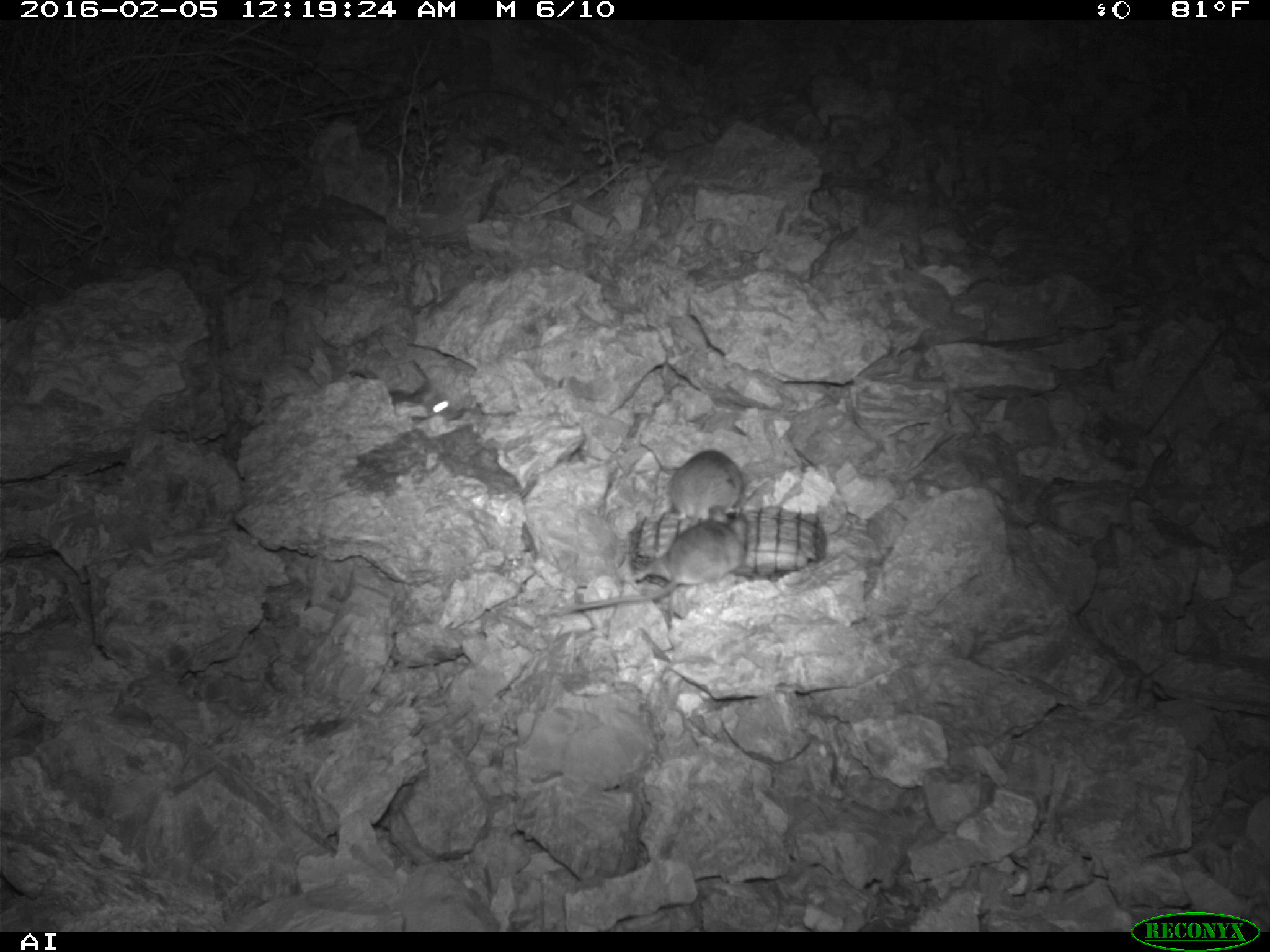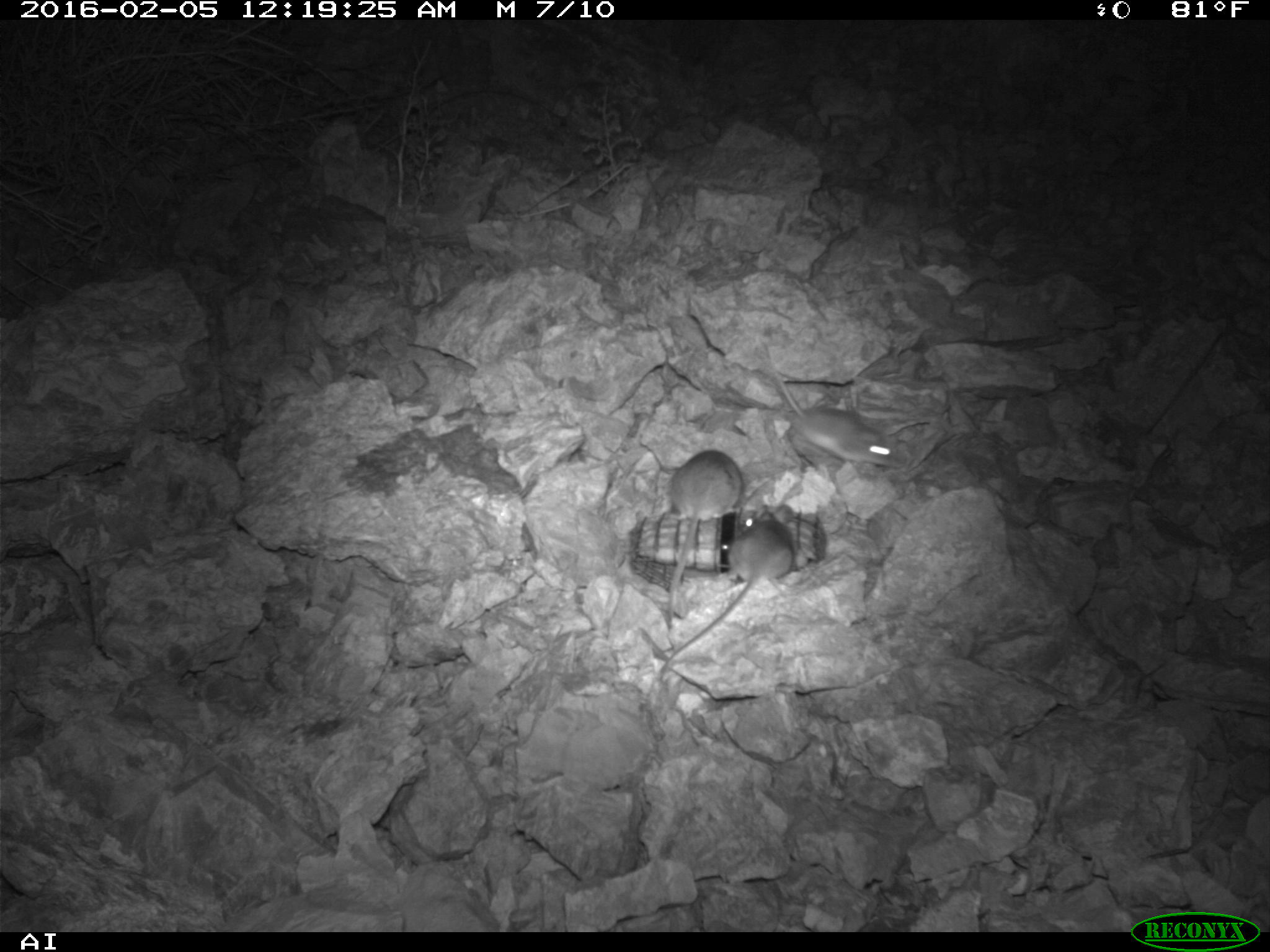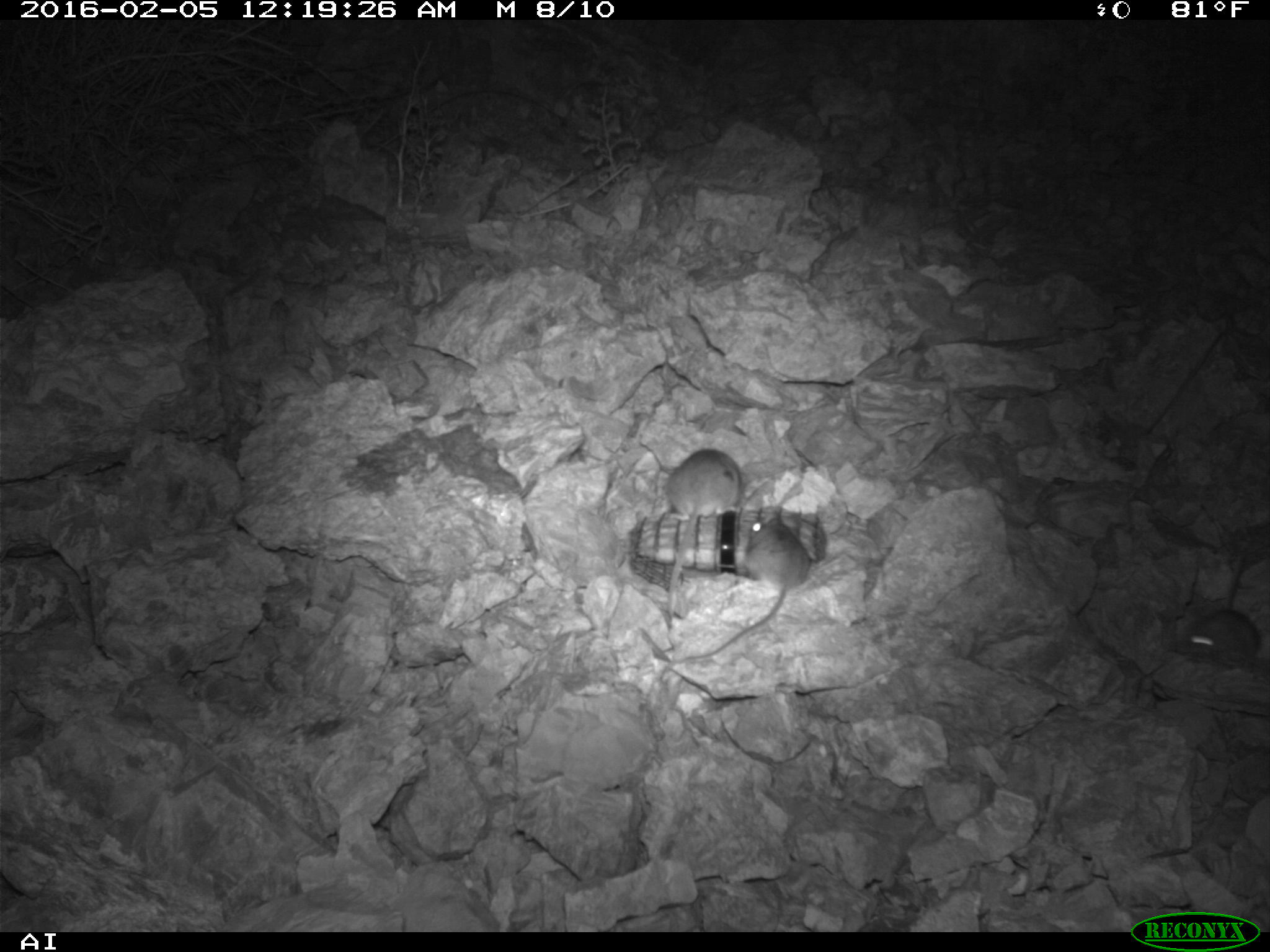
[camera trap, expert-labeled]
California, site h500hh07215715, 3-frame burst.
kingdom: Animalia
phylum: Chordata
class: Mammalia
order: Rodentia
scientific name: Rodentia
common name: rodent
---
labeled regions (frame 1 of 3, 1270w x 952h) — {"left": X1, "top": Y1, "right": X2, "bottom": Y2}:
rodent: {"left": 556, "top": 506, "right": 748, "bottom": 617}; {"left": 661, "top": 449, "right": 741, "bottom": 524}; {"left": 388, "top": 381, "right": 463, "bottom": 421}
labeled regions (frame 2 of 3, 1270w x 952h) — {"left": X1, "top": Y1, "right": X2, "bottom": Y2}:
rodent: {"left": 660, "top": 504, "right": 793, "bottom": 675}; {"left": 765, "top": 344, "right": 902, "bottom": 467}; {"left": 667, "top": 450, "right": 743, "bottom": 627}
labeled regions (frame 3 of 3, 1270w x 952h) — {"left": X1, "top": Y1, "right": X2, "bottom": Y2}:
rodent: {"left": 684, "top": 513, "right": 811, "bottom": 659}; {"left": 667, "top": 447, "right": 740, "bottom": 619}; {"left": 1170, "top": 553, "right": 1262, "bottom": 668}